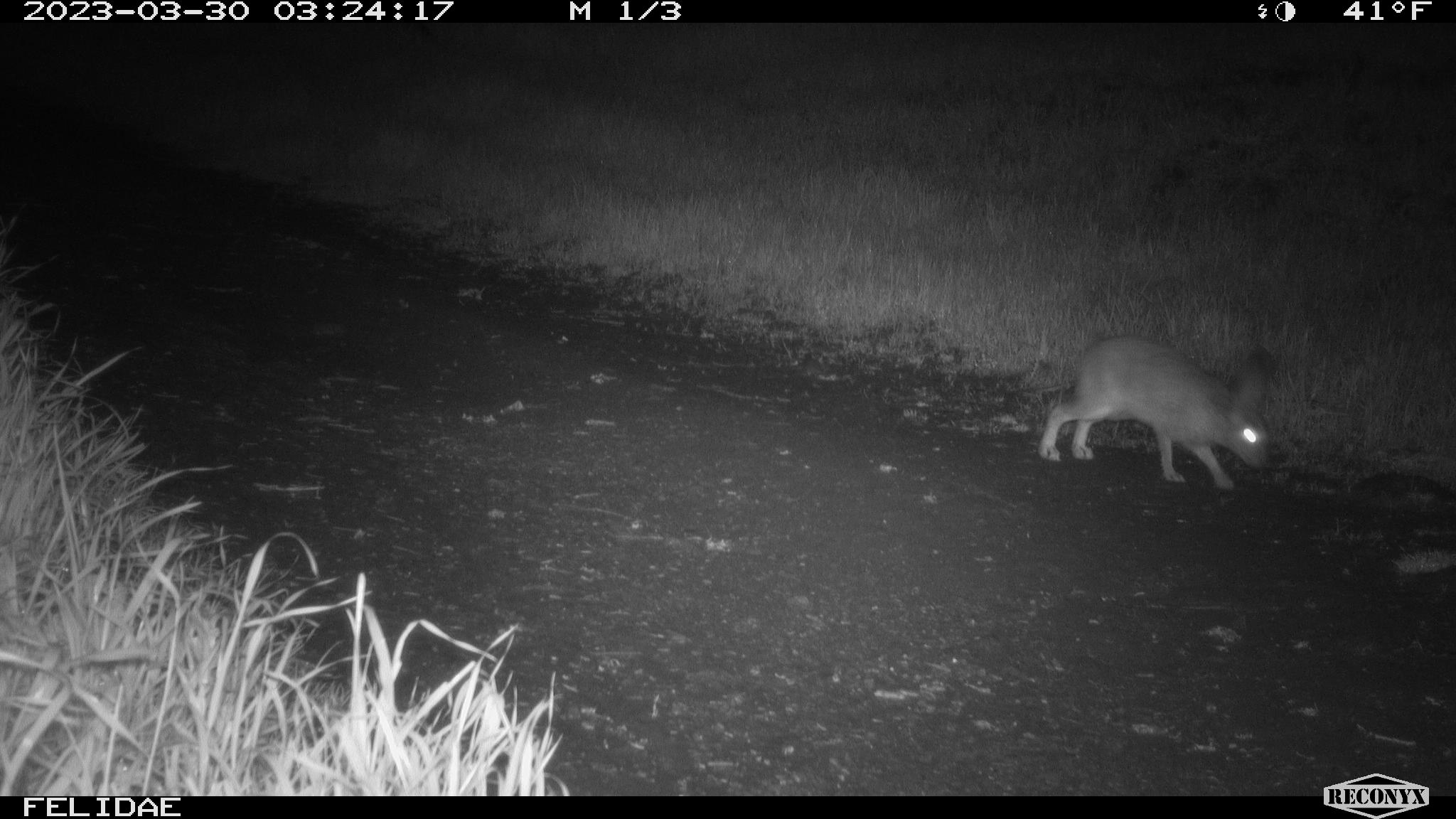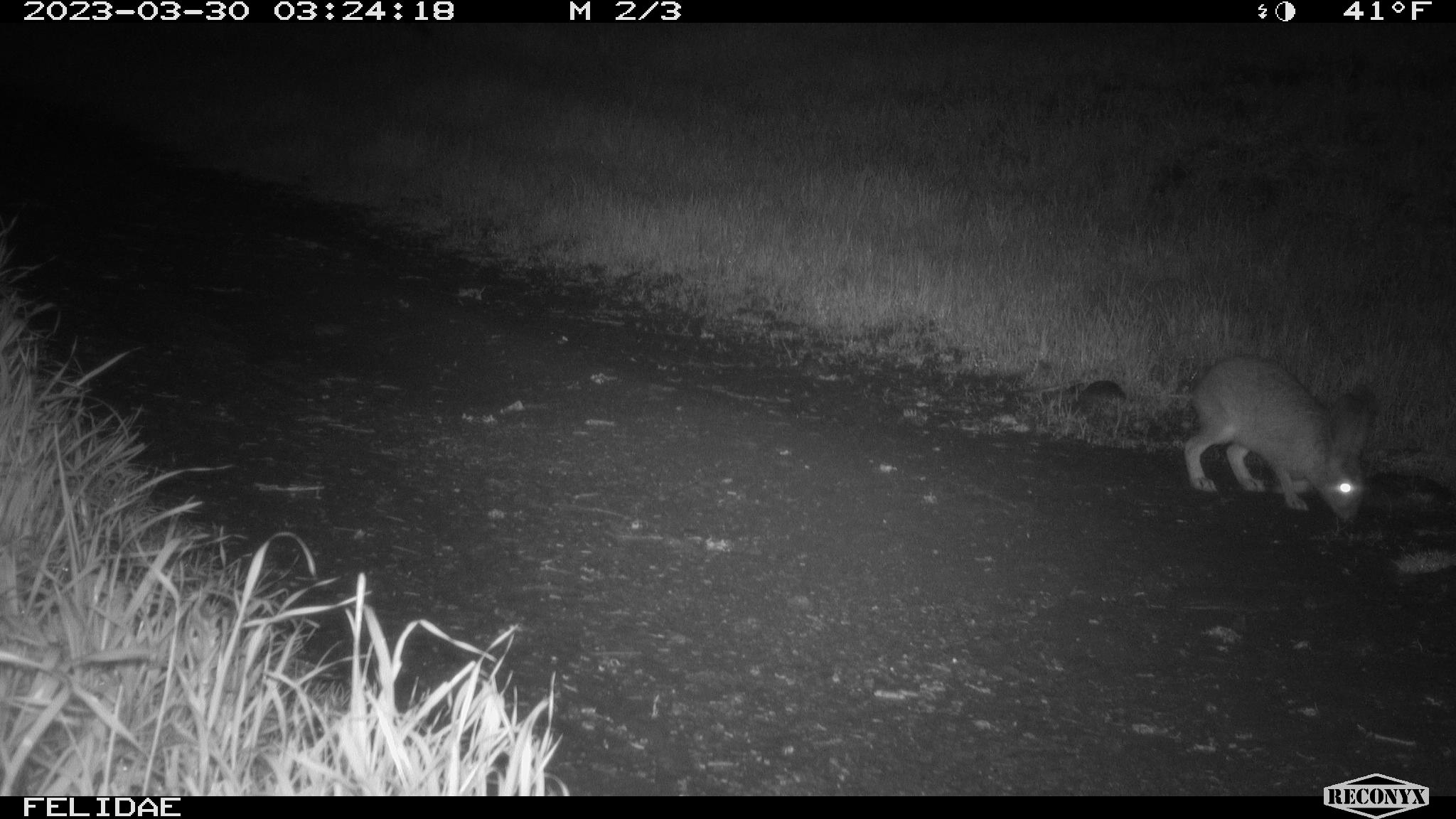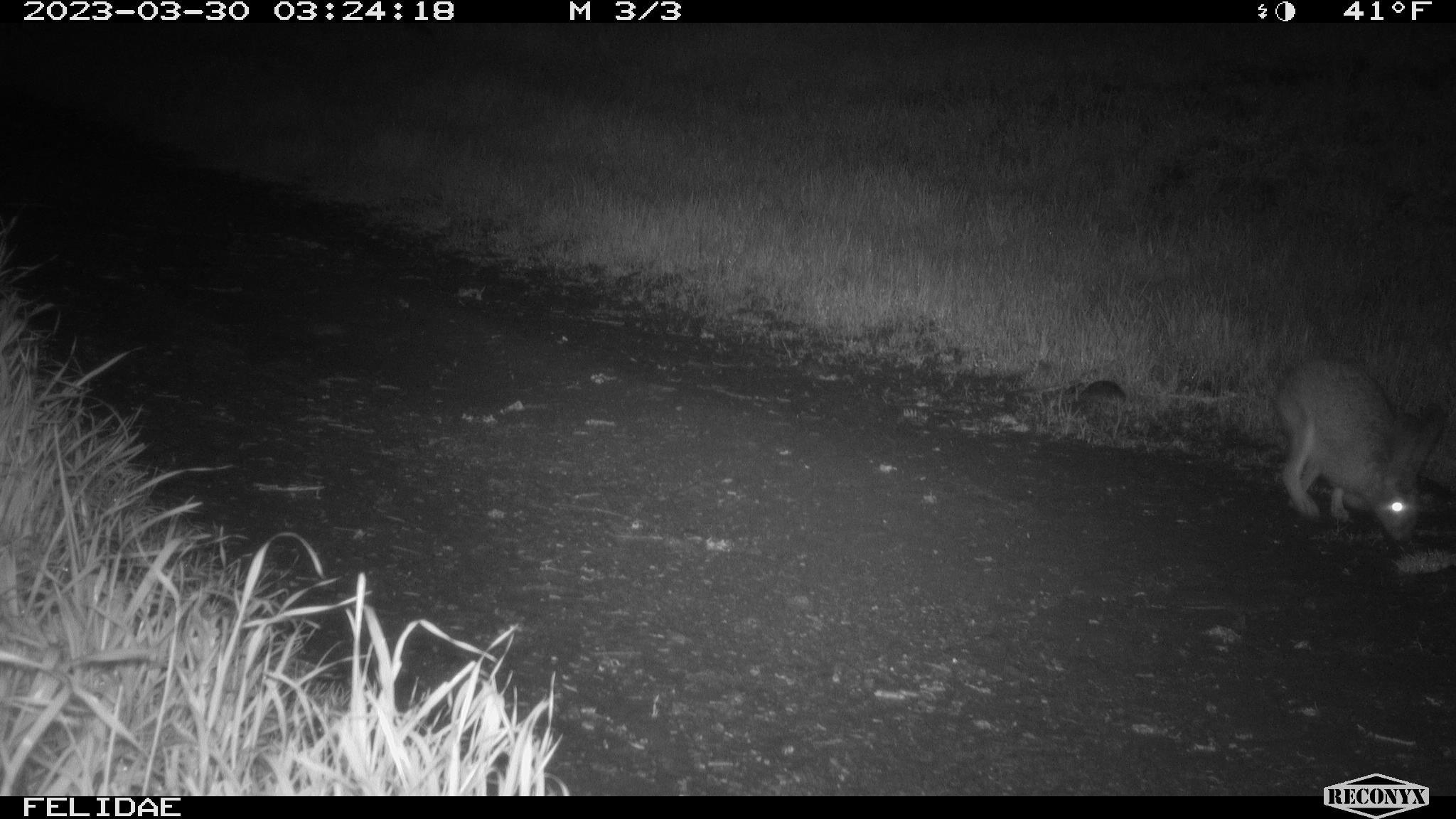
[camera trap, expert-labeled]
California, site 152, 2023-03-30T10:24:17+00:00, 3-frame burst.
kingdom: Animalia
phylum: Chordata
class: Mammalia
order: Lagomorpha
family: Leporidae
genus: Lepus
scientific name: Lepus californicus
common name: black-tailed jackrabbit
Black-tailed jackrabbit (Lepus californicus).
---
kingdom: Animalia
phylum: Chordata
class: Mammalia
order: Lagomorpha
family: Leporidae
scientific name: Leporidae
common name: rabbit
Rabbit (Leporidae).